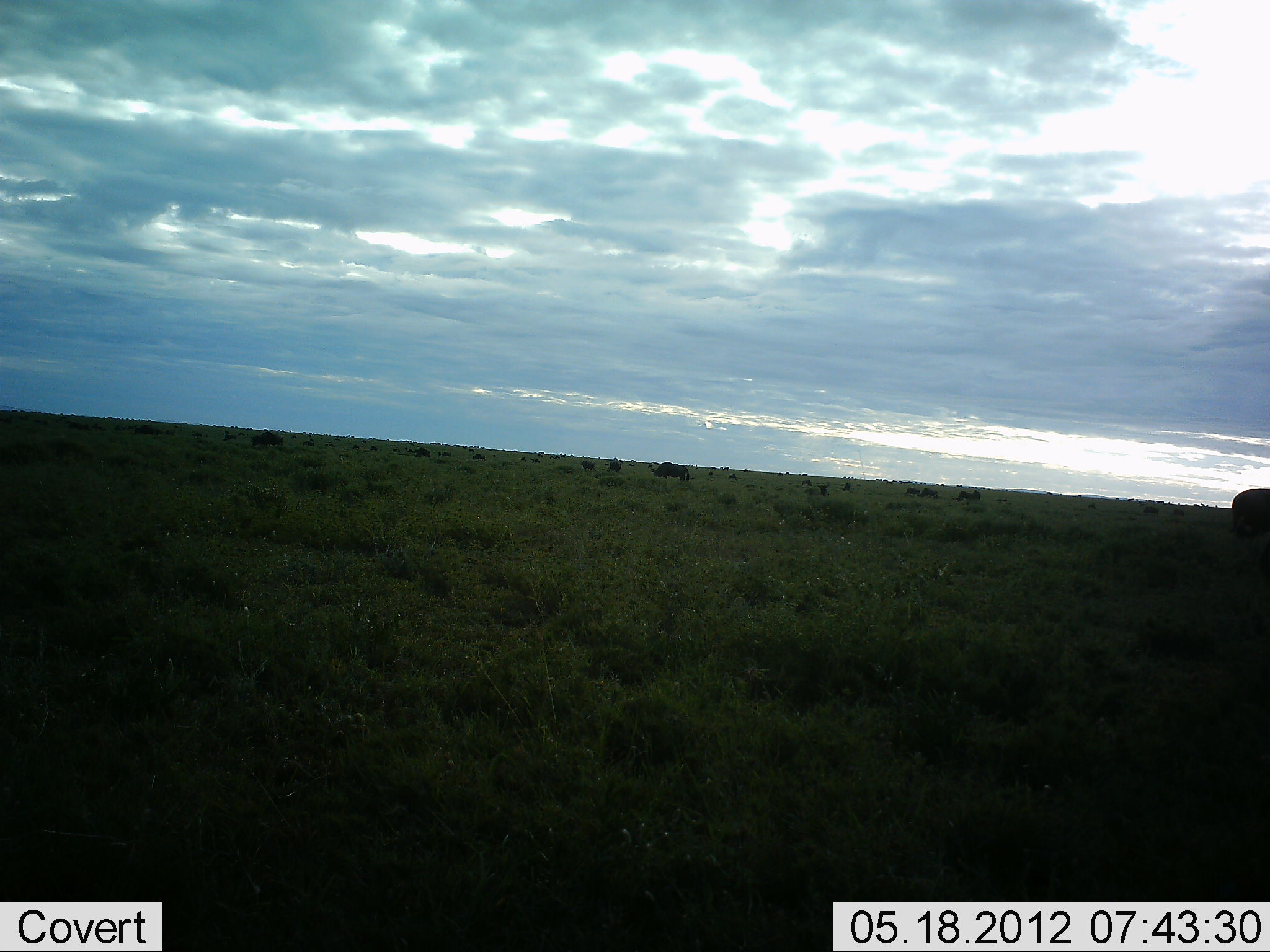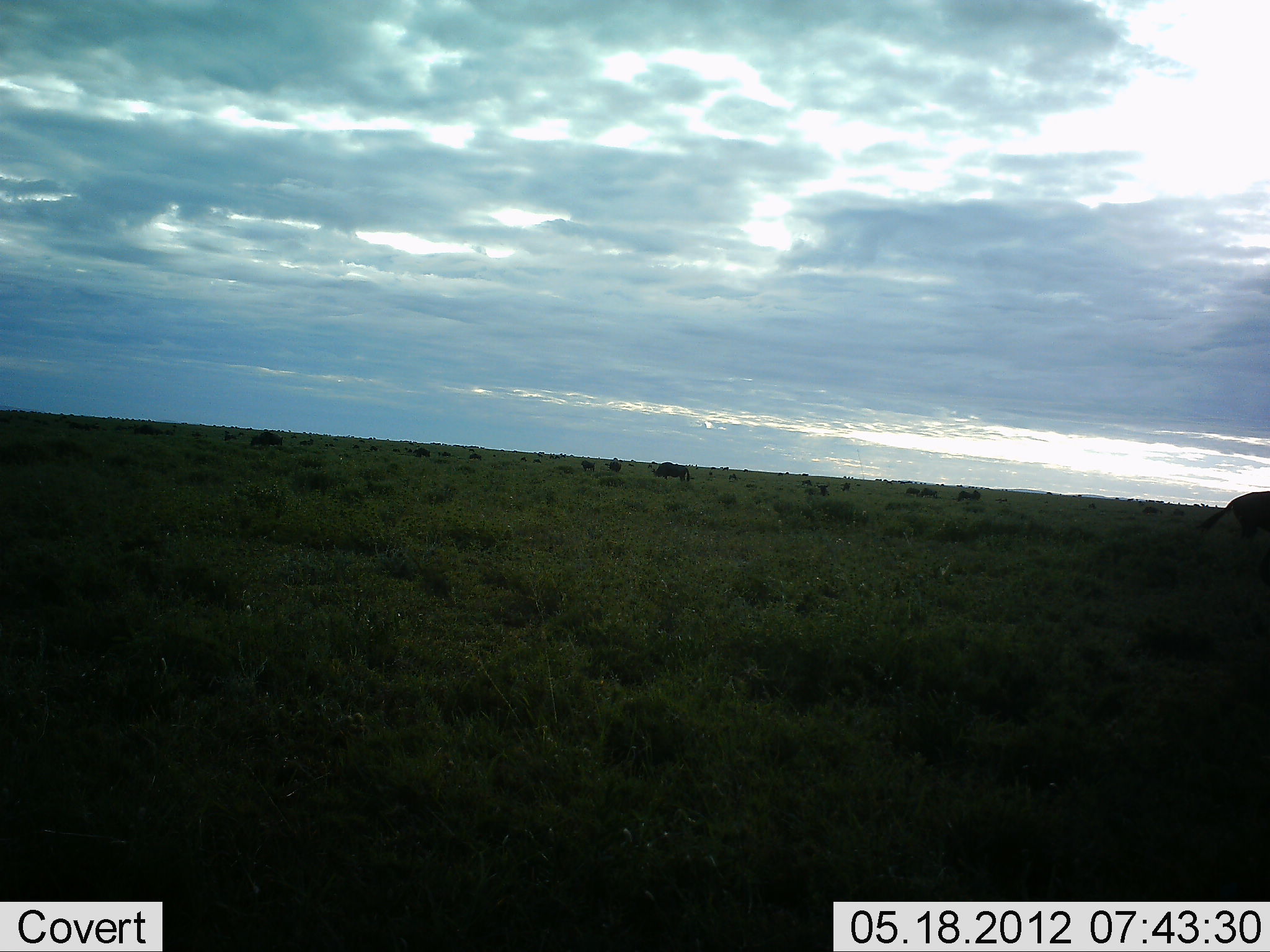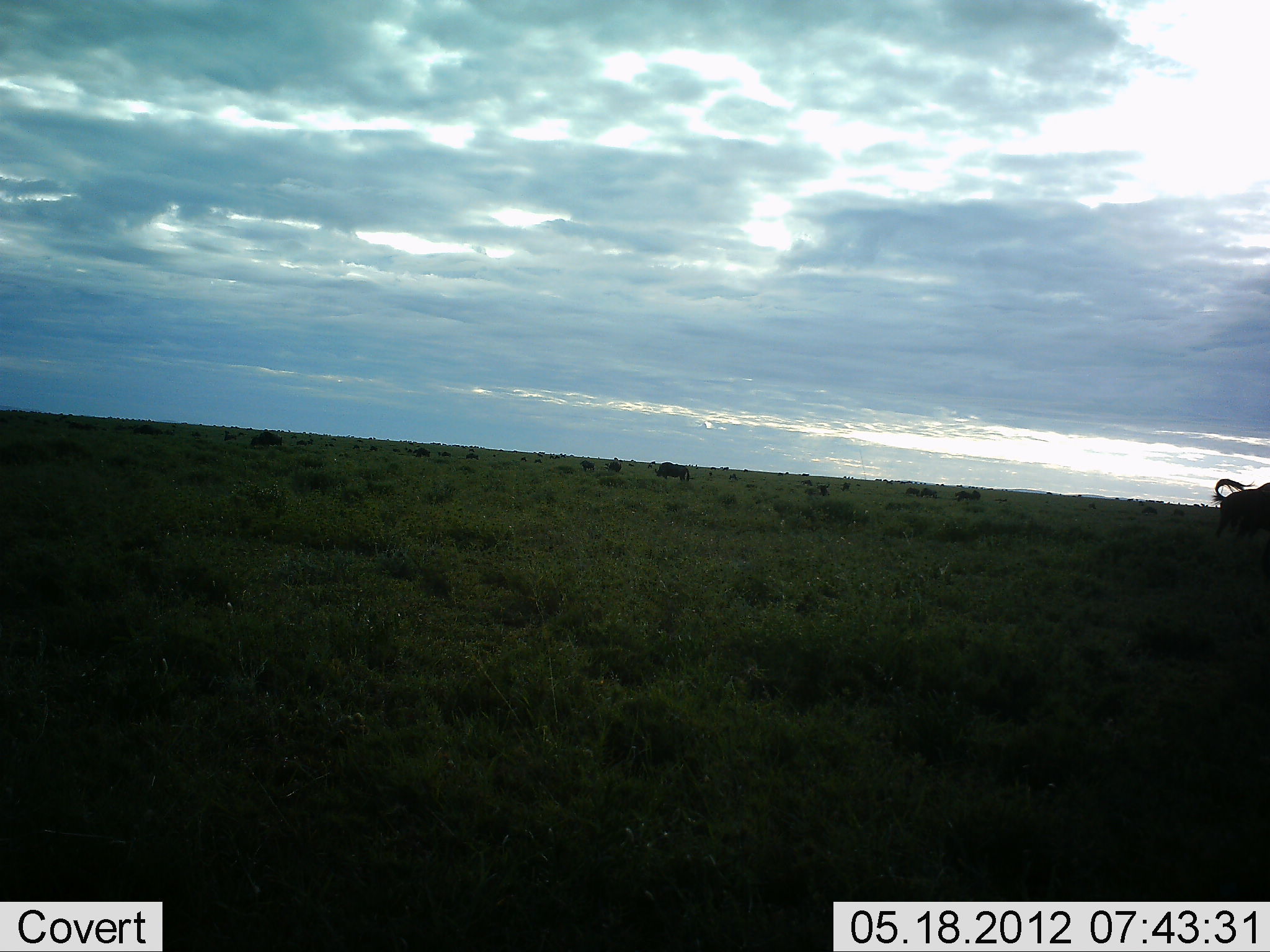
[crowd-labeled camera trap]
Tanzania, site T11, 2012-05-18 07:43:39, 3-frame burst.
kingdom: Animalia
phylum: Chordata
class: Mammalia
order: Artiodactyla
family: Bovidae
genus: Connochaetes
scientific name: Connochaetes taurinus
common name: blue wildebeest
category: wildebeest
Wildebeest (blue wildebeest) (Connochaetes taurinus), count 11-50. Behavior (volunteer vote fractions): standing 60%, resting 10%, moving 20%, interacting 0%. Young present (vote fraction): 0%. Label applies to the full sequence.